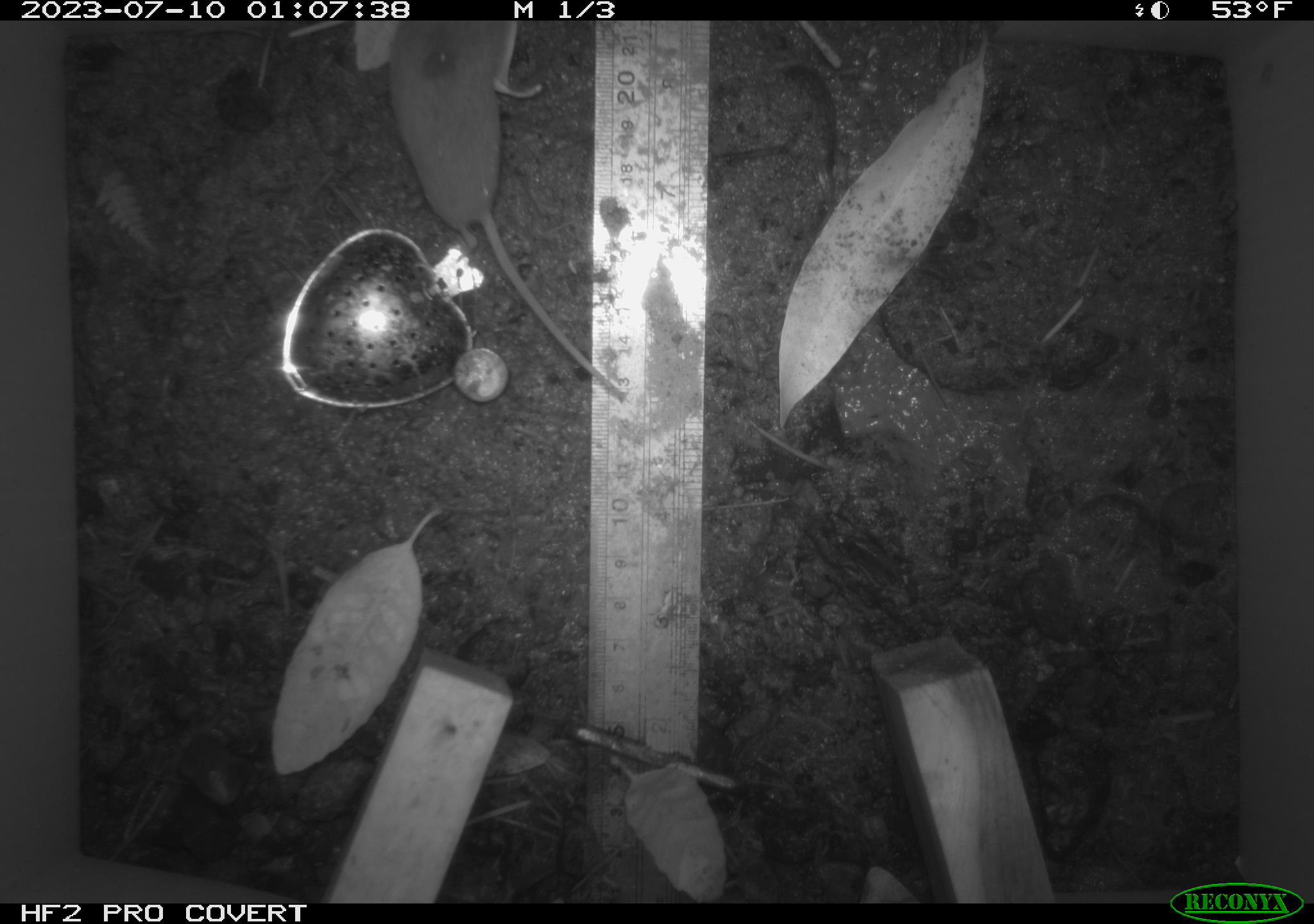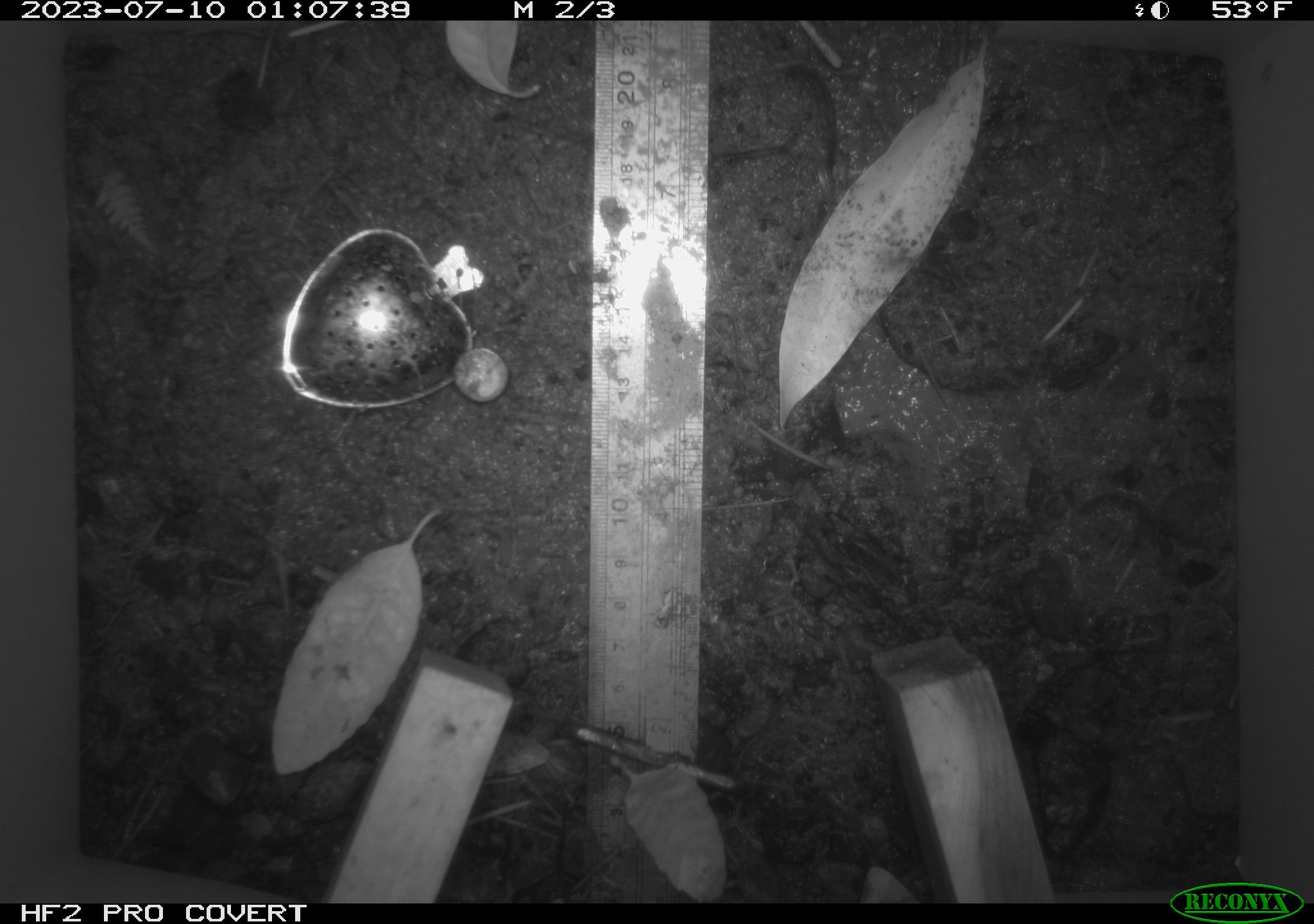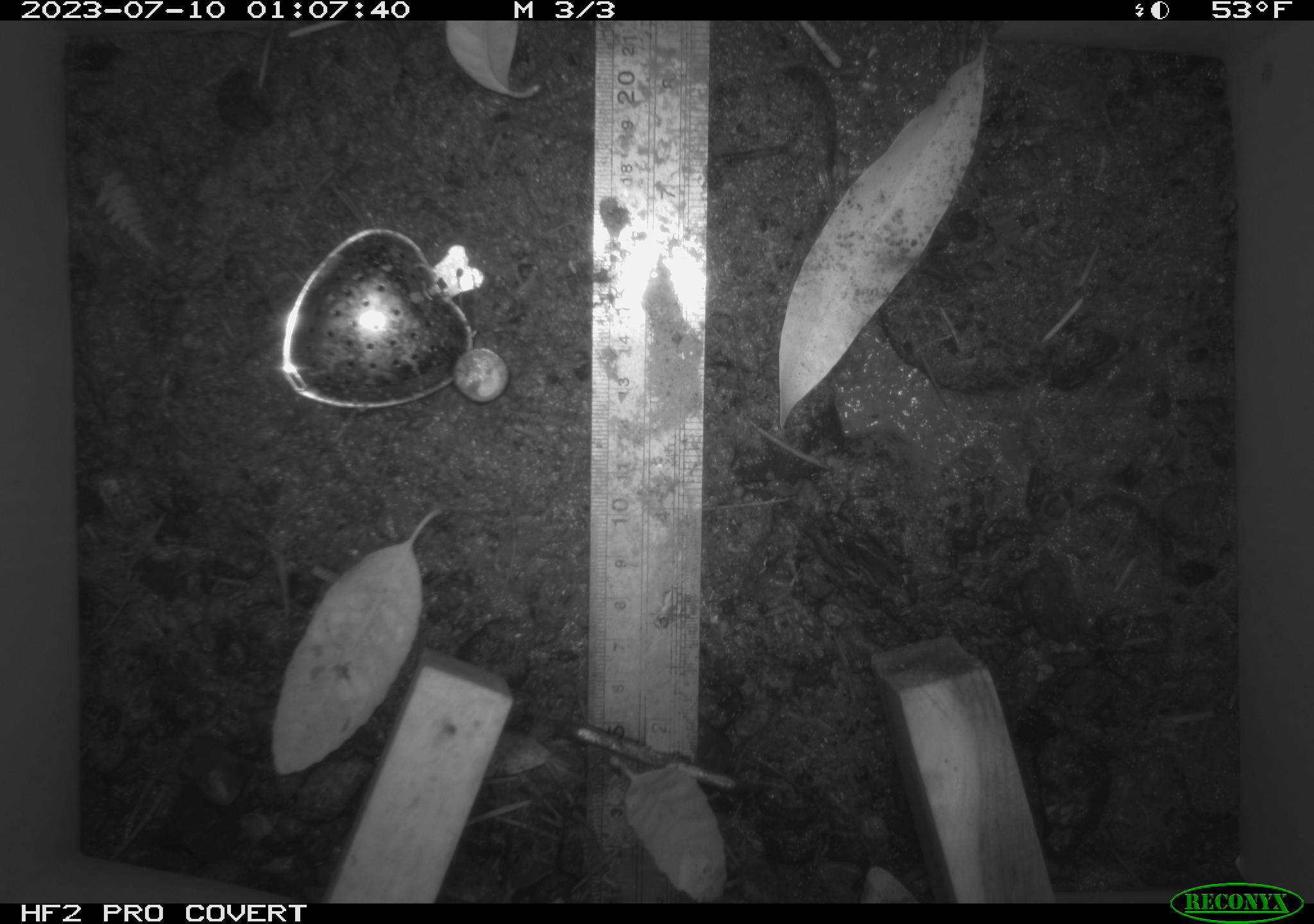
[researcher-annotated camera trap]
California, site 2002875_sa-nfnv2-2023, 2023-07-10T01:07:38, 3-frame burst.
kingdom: Animalia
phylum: Chordata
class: Mammalia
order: Eulipotyphla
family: Soricidae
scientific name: Soricidae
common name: shrews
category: soricidae family